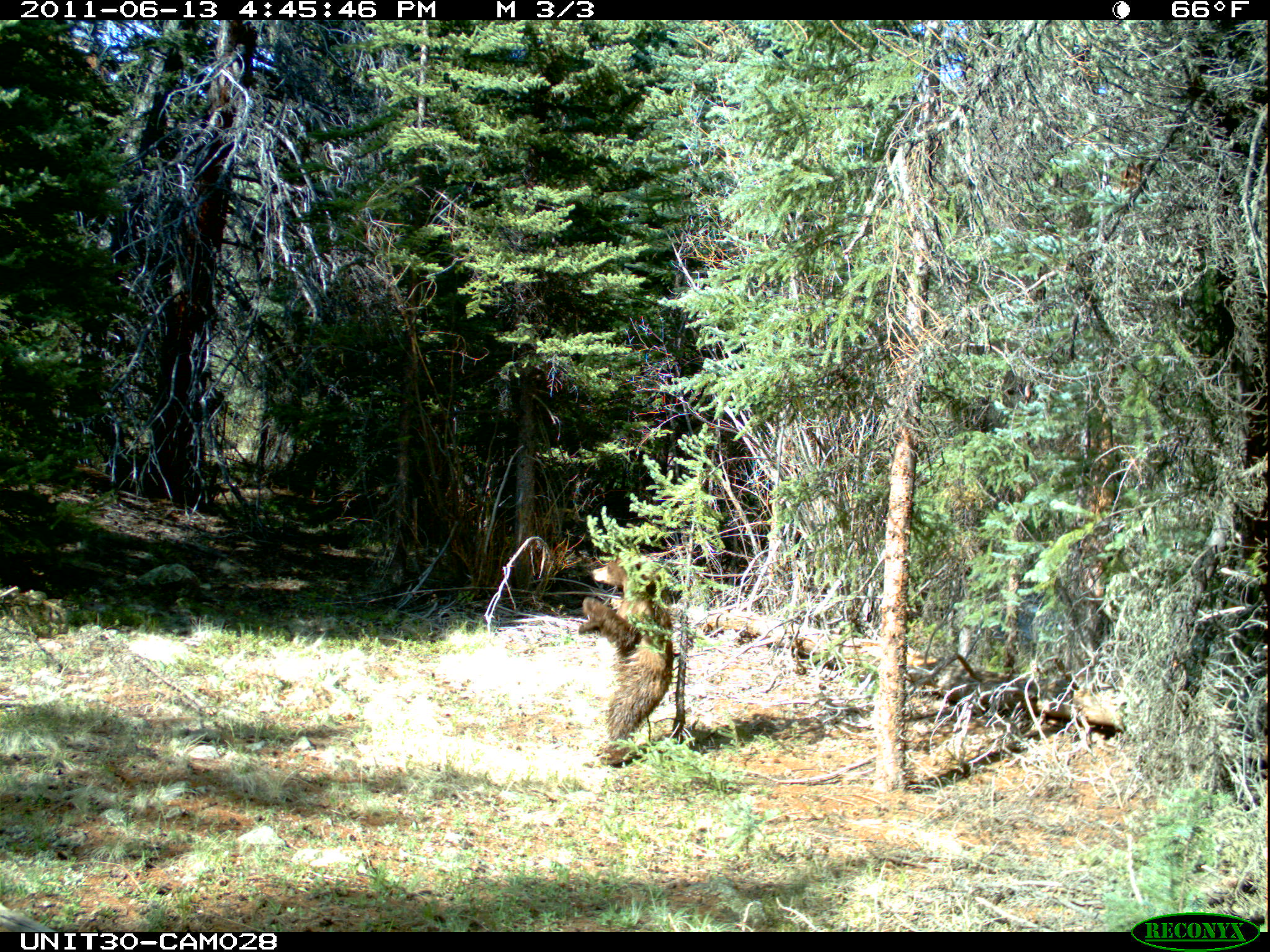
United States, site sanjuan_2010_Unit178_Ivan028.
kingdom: Animalia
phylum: Chordata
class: Mammalia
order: Carnivora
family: Ursidae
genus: Ursus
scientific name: Ursus americanus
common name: american black bear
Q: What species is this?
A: Ursus americanus (american black bear).